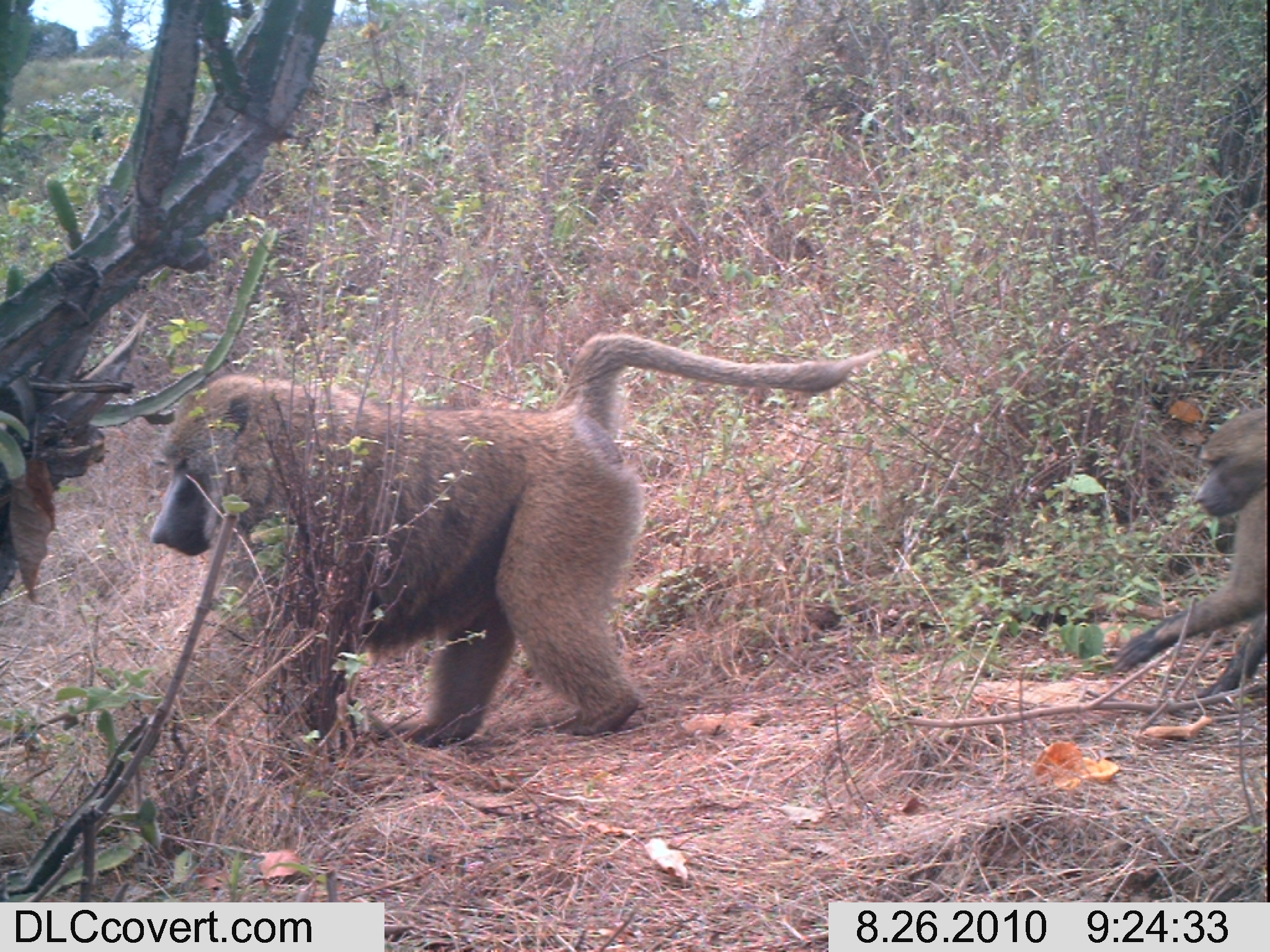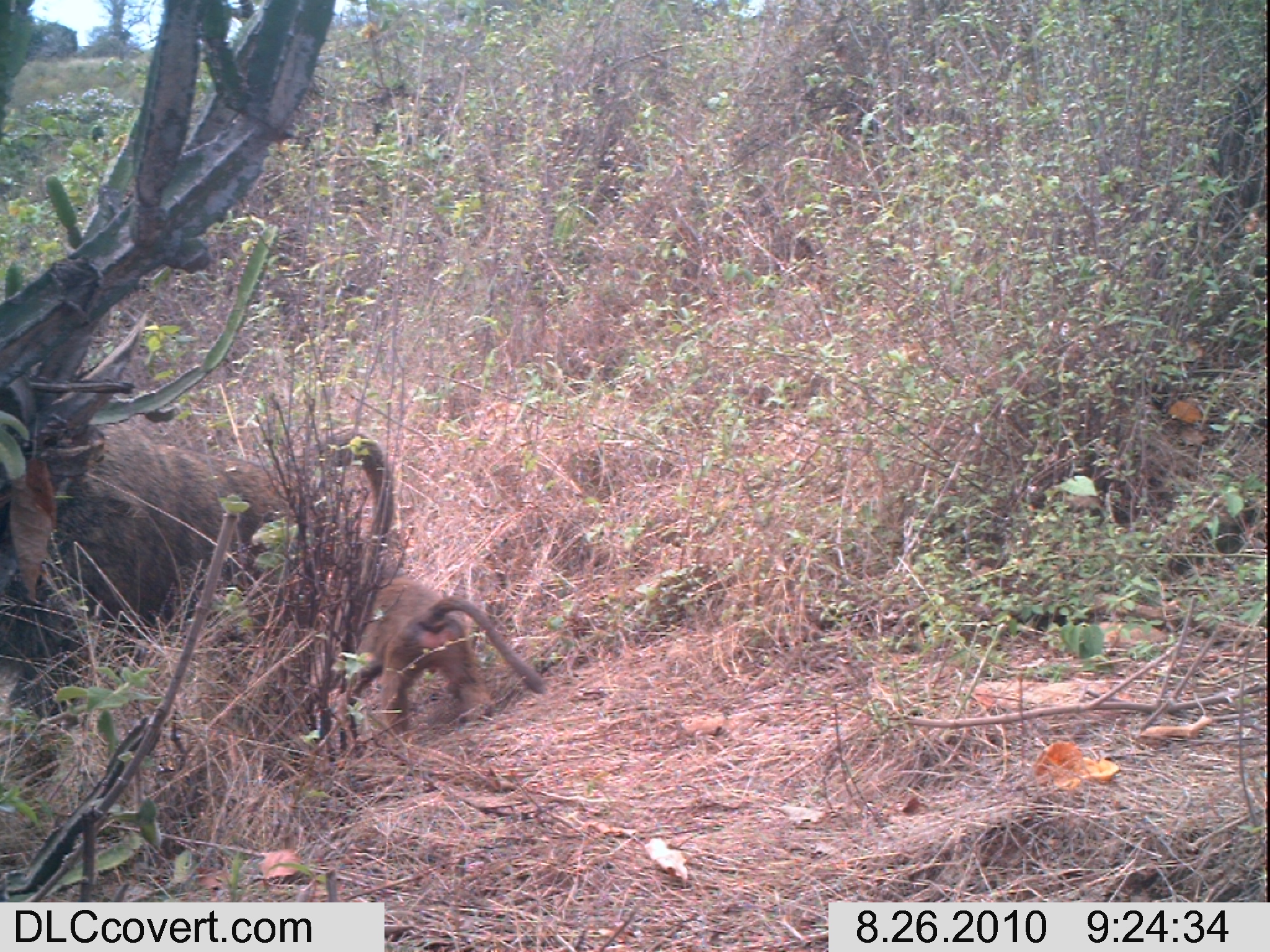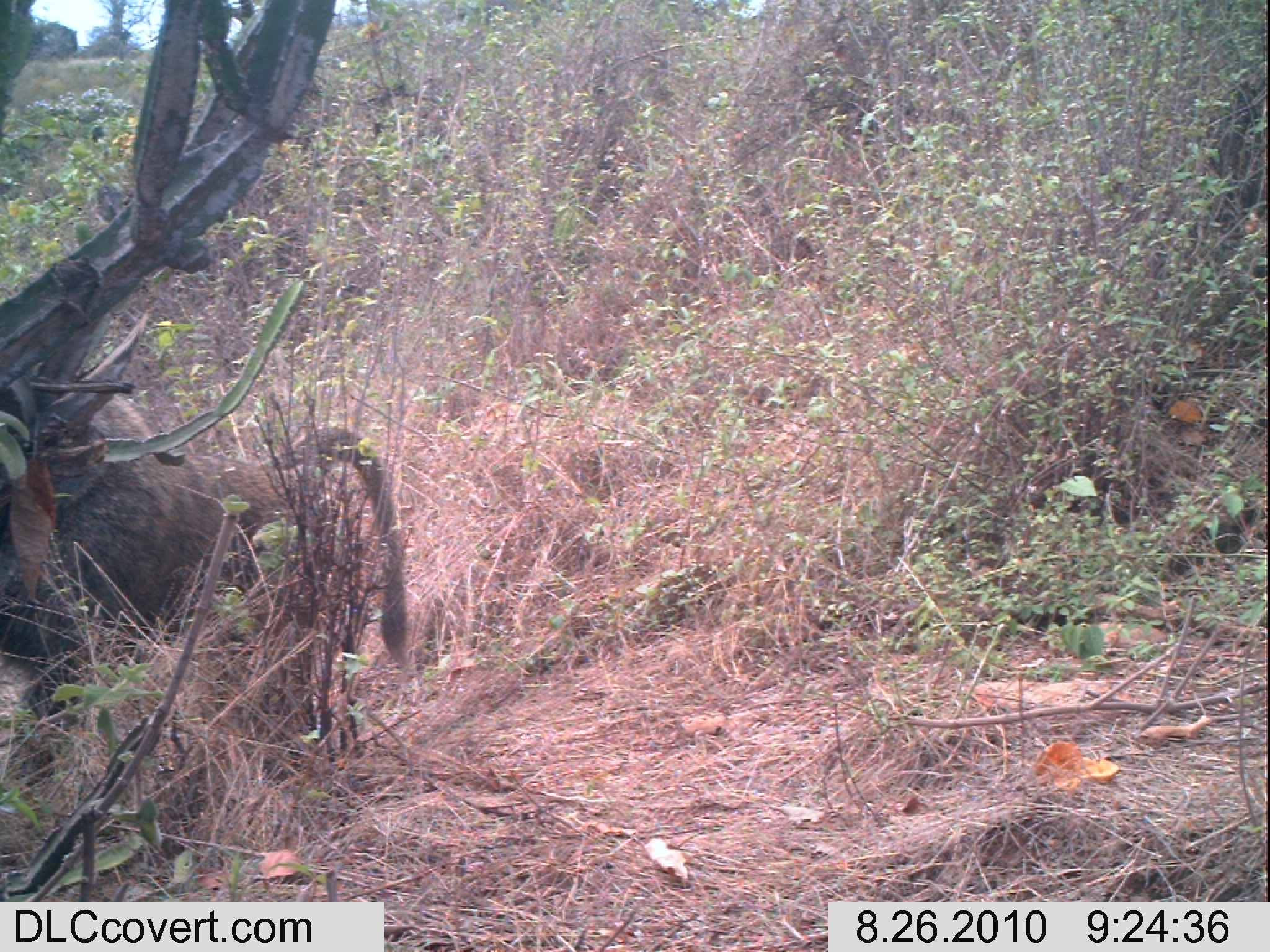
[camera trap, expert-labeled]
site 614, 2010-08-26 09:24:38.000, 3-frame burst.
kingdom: Animalia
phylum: Chordata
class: Mammalia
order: Primates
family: Cercopithecidae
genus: Papio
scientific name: Papio anubis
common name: olive baboon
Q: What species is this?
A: Papio anubis (olive baboon).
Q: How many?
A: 2.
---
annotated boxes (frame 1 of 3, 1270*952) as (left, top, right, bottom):
papio anubis: (147, 330, 884, 748); (1108, 404, 1270, 703)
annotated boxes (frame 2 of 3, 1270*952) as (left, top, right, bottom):
papio anubis: (1, 402, 396, 657); (342, 578, 552, 750)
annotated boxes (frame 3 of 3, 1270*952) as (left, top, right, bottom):
papio anubis: (0, 392, 414, 729)